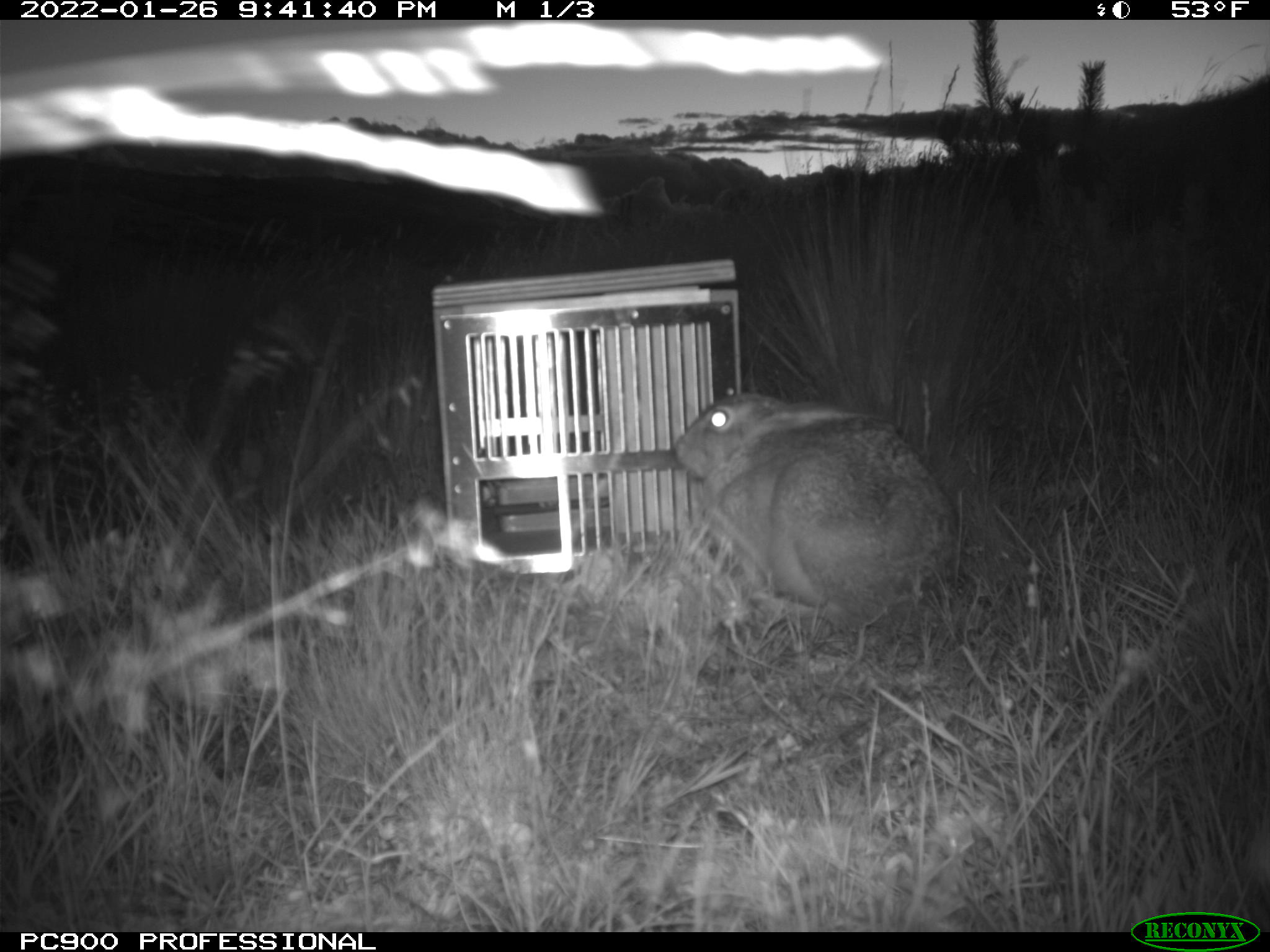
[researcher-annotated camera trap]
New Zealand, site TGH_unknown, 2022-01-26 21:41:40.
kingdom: Animalia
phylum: Chordata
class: Mammalia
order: Lagomorpha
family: Leporidae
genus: Lepus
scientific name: Lepus europaeus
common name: brown hare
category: hare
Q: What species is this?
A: Hare (brown hare) (Lepus europaeus).